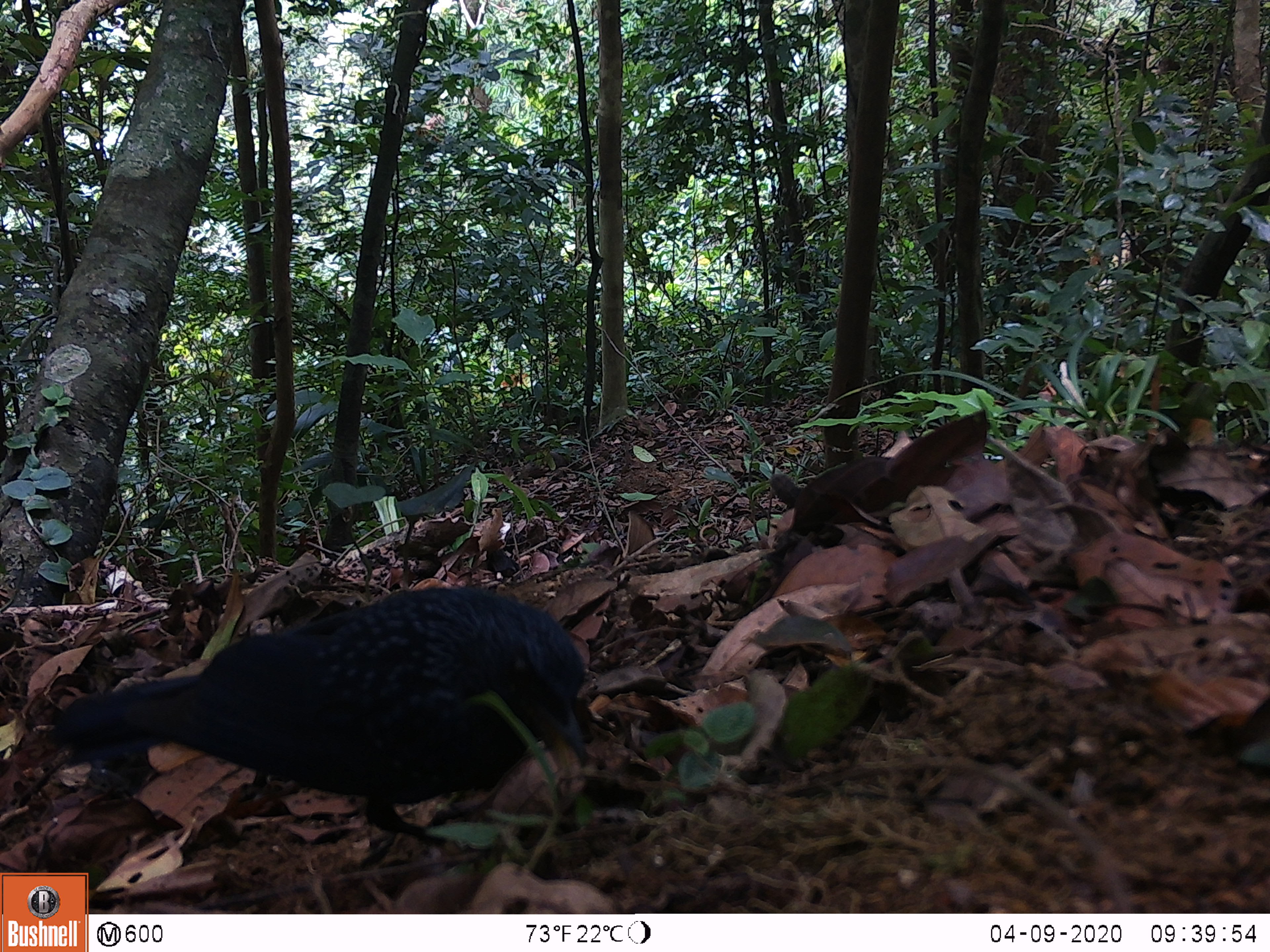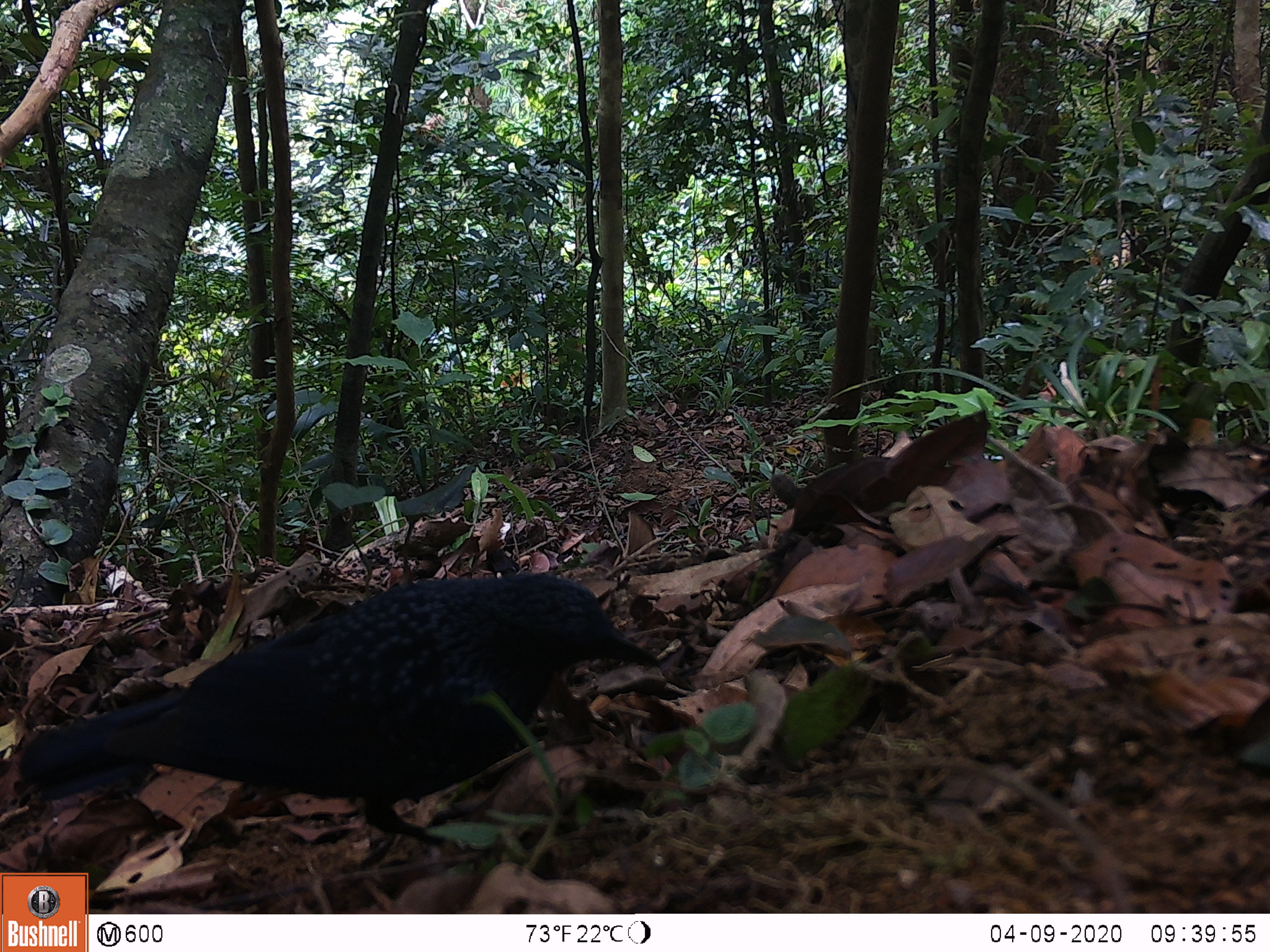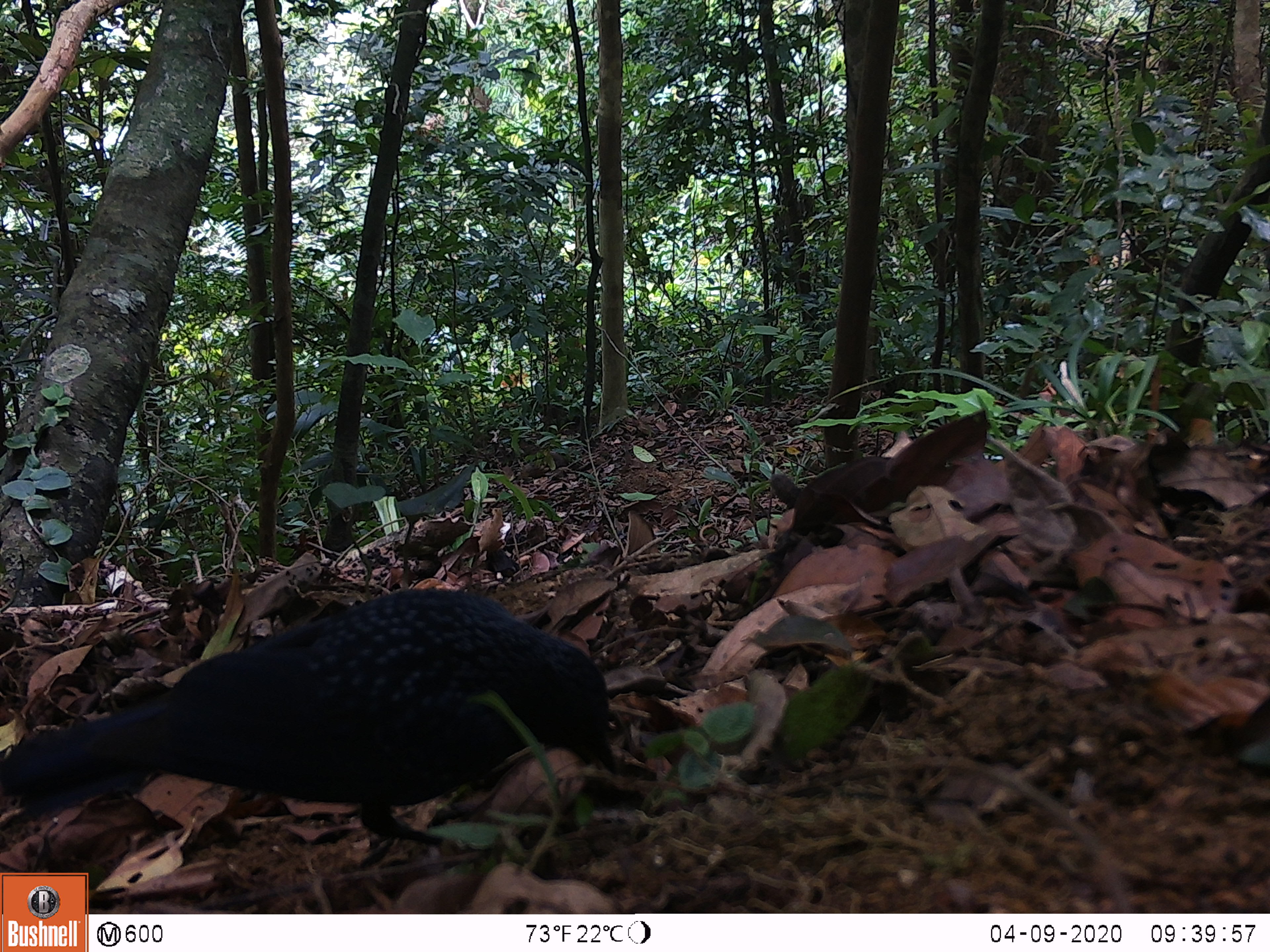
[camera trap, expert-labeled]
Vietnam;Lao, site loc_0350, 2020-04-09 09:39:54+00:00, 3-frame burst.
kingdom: Animalia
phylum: Chordata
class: Aves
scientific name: Aves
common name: bird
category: unidentified bird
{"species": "unidentified bird (bird) (Aves)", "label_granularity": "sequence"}